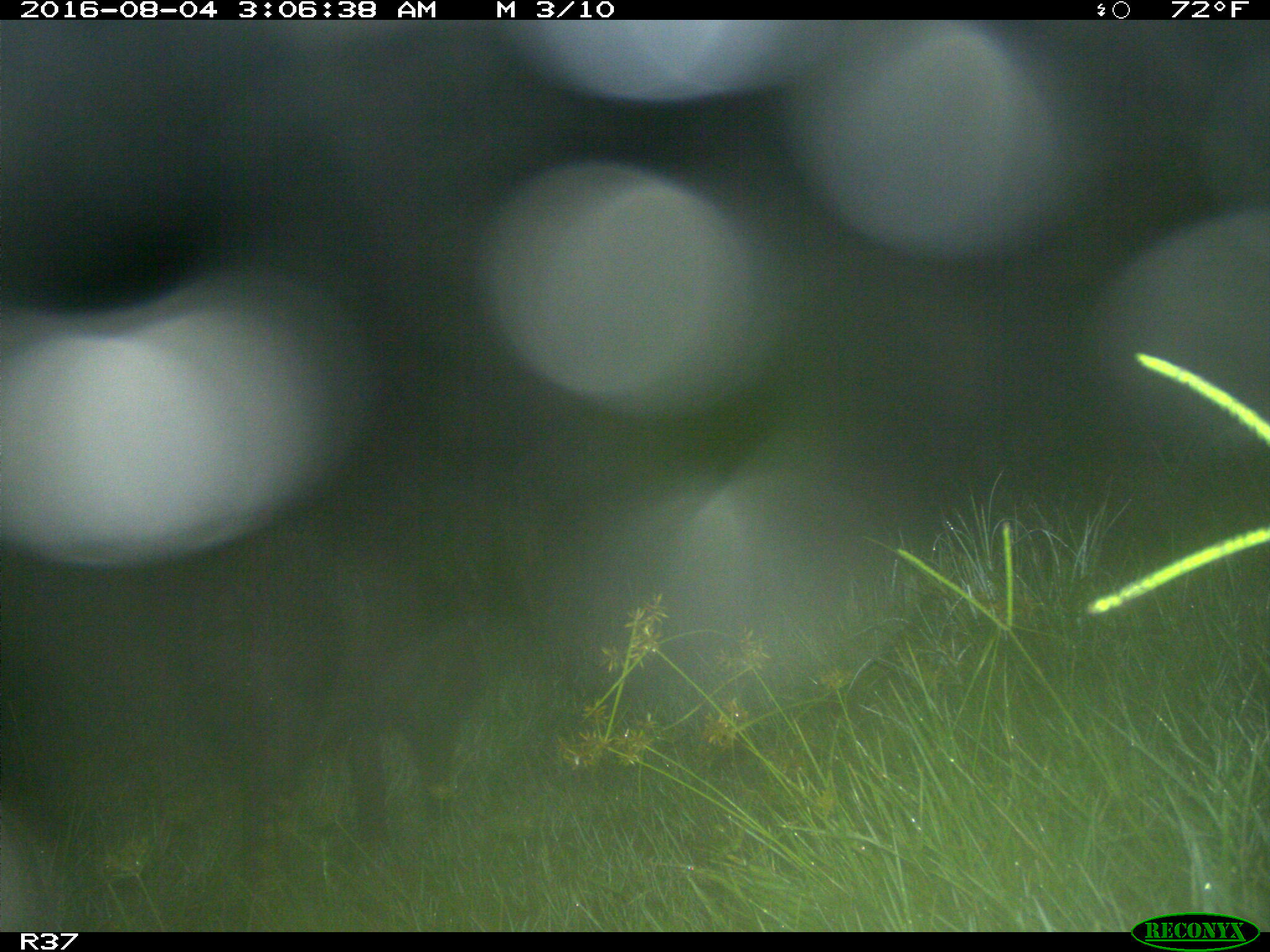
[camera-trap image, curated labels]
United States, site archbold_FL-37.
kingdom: Animalia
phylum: Chordata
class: Mammalia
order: Artiodactyla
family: Suidae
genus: Sus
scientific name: Sus scrofa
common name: wild boar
Sus scrofa (wild boar).